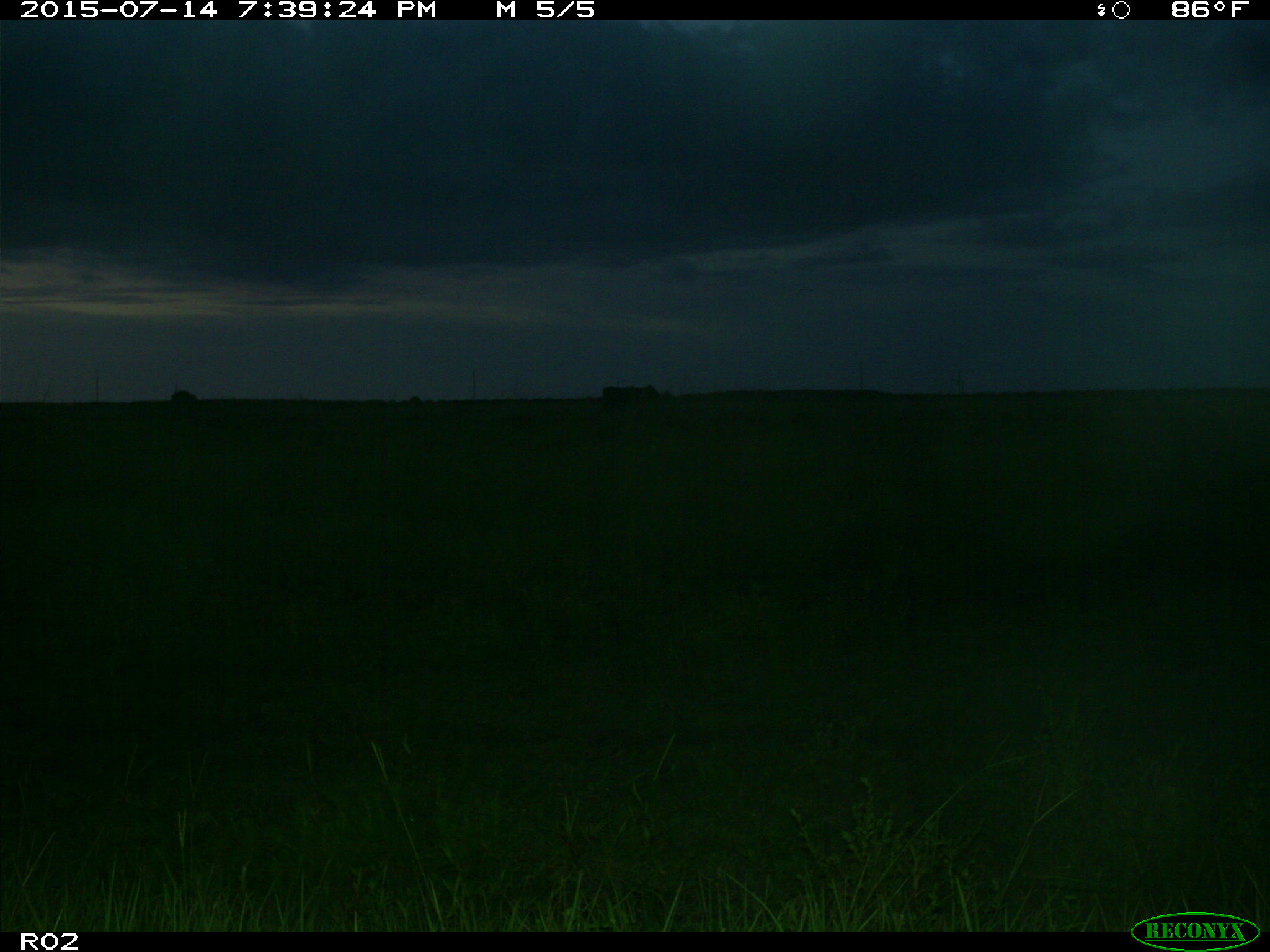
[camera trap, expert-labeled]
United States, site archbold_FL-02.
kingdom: Animalia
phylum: Chordata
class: Mammalia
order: Artiodactyla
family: Bovidae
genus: Bos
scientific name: Bos taurus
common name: domestic cow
Bos taurus (domestic cow).